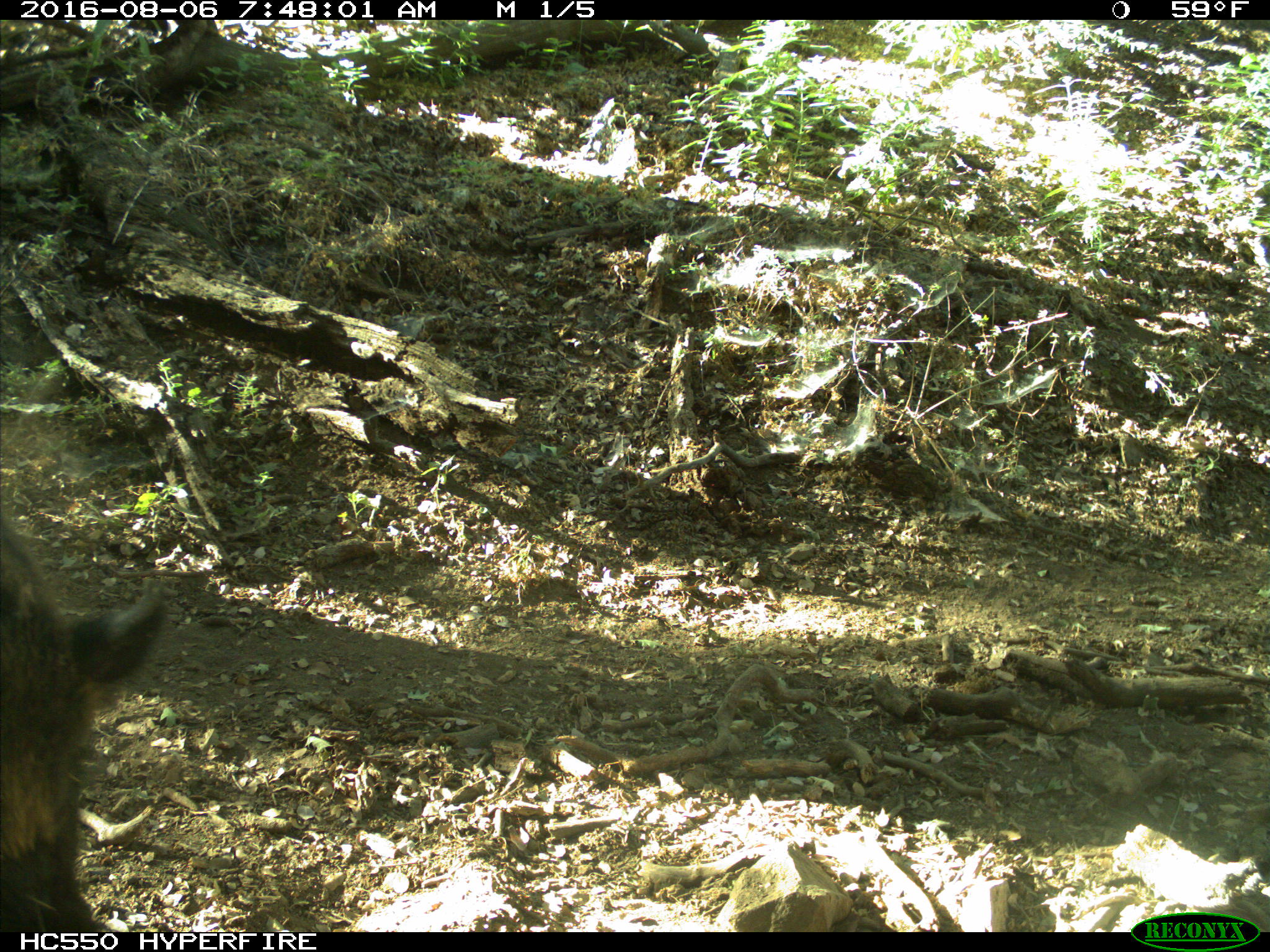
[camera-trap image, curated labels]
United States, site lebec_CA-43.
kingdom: Animalia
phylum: Chordata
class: Mammalia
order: Artiodactyla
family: Suidae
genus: Sus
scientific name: Sus scrofa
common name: wild boar